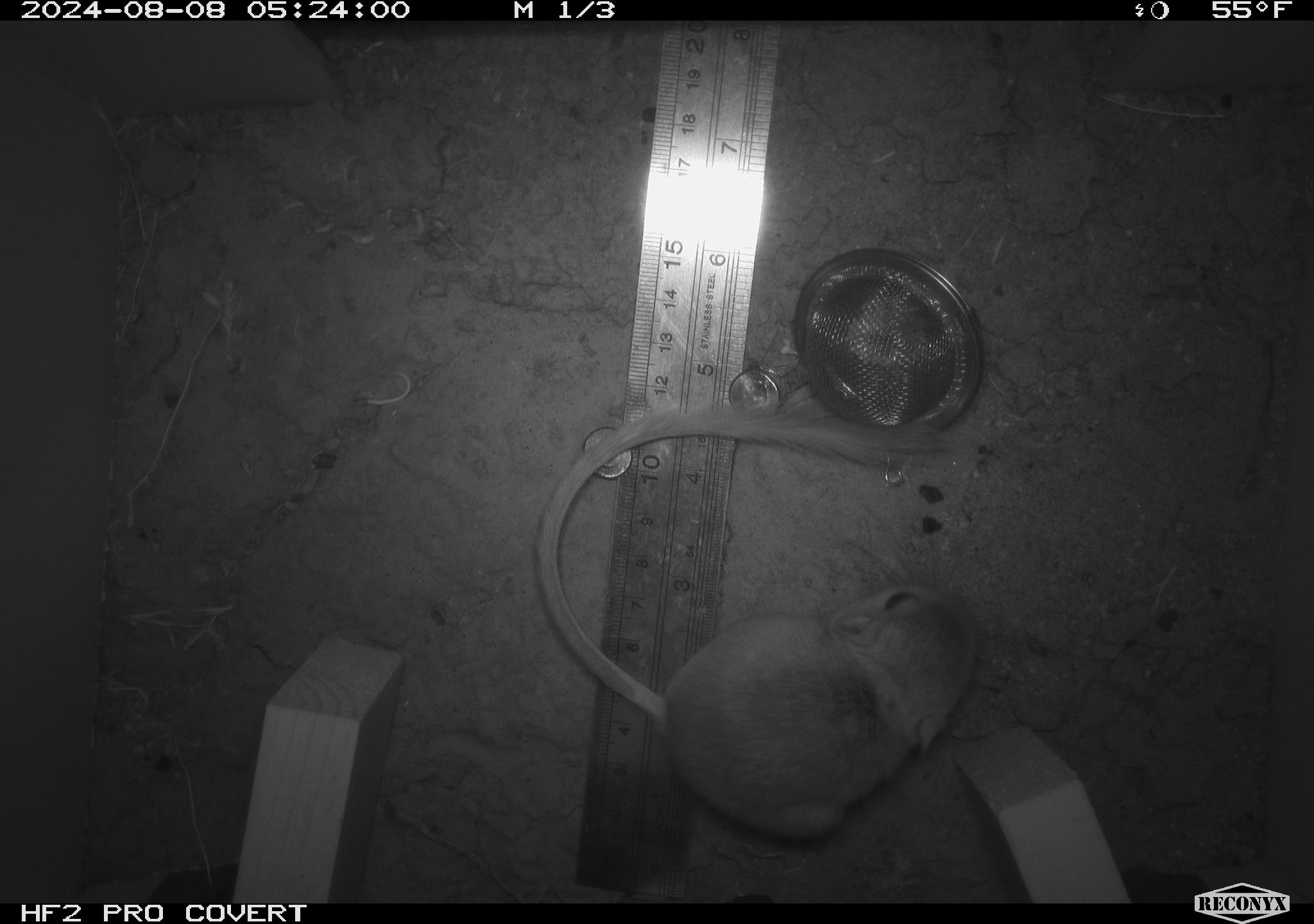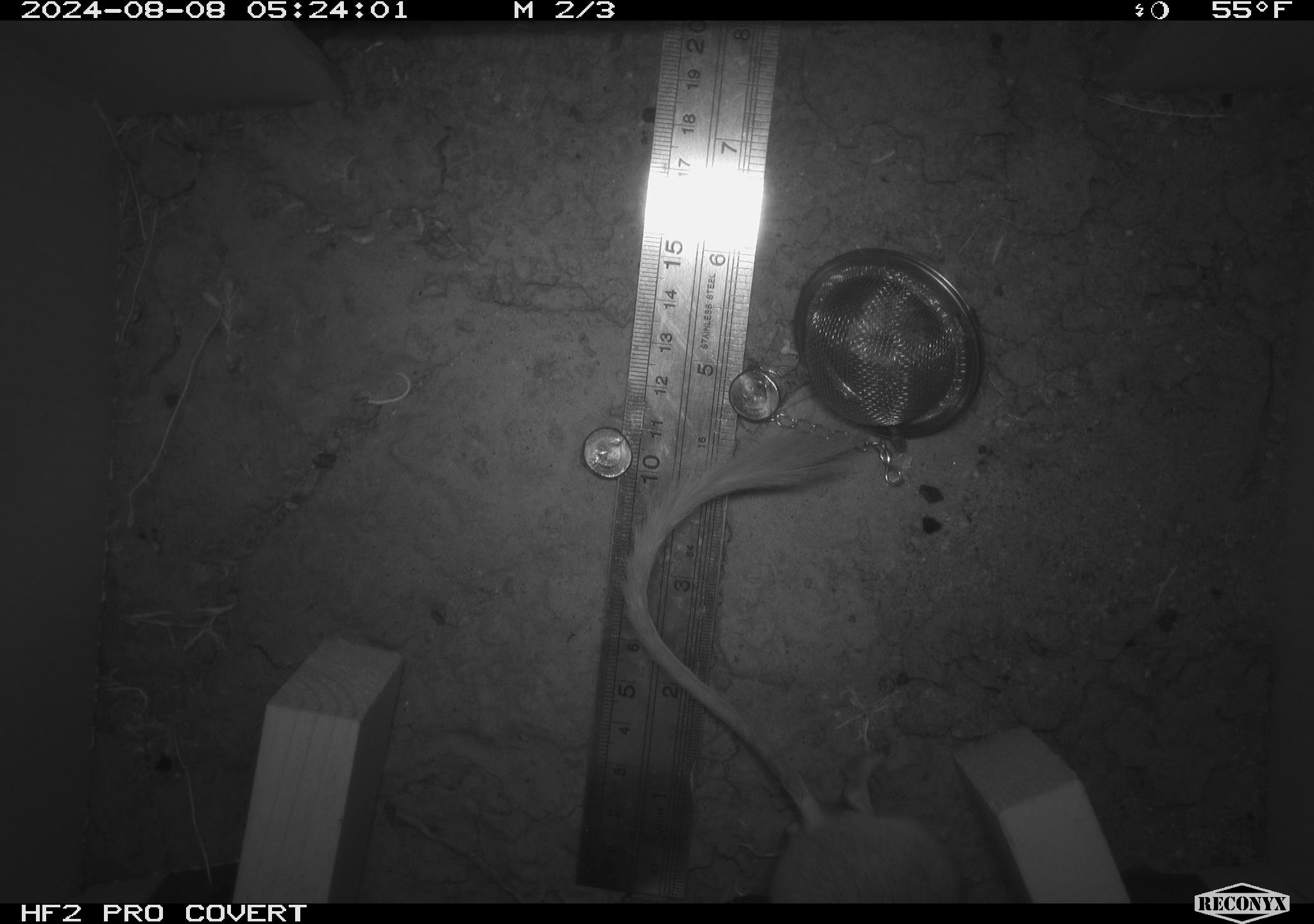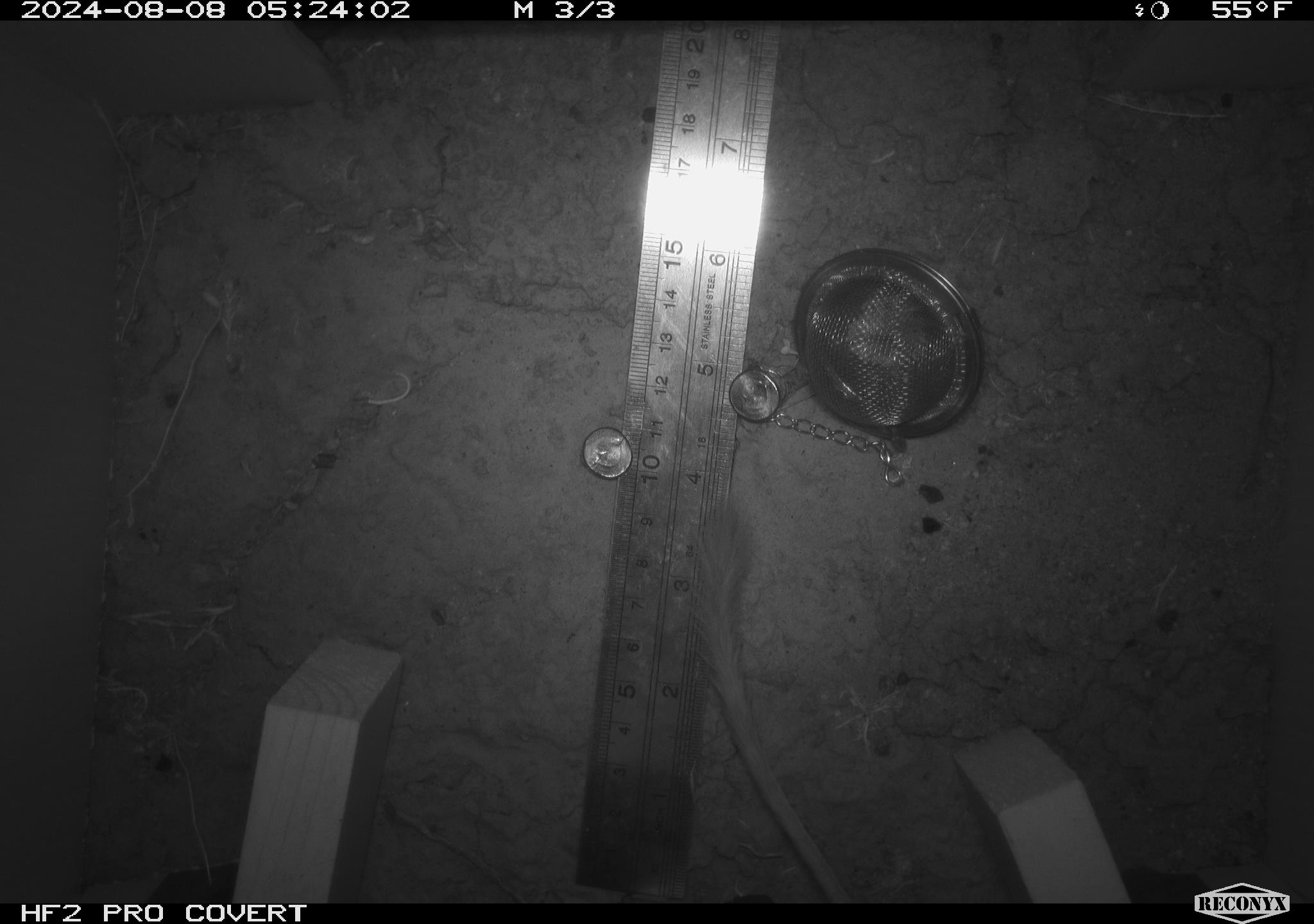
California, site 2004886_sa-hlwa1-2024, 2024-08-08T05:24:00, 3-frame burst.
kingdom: Animalia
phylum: Chordata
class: Mammalia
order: Rodentia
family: Heteromyidae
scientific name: Heteromyidae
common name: kangaroo rats and pocket mice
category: heteromyidae family